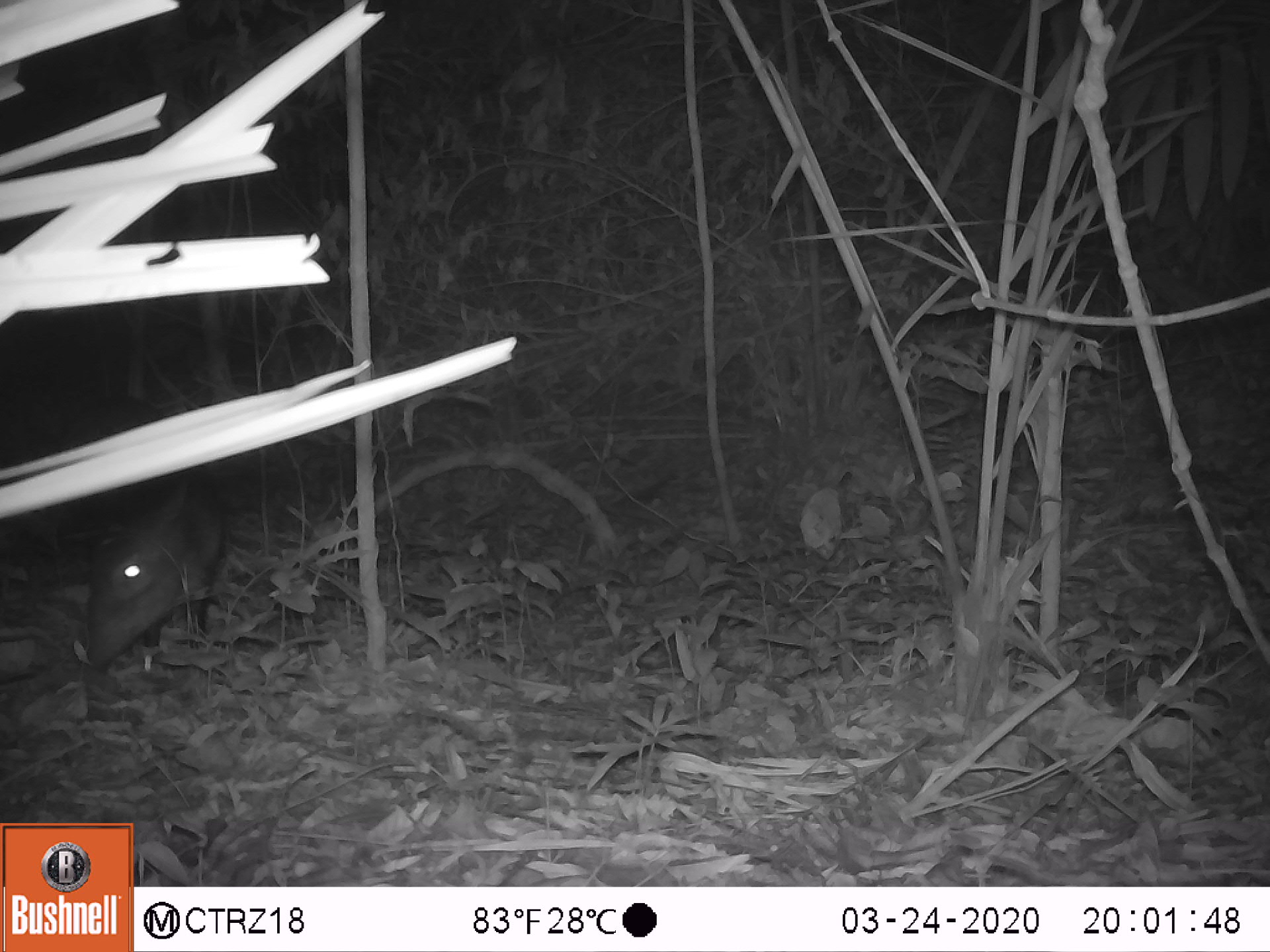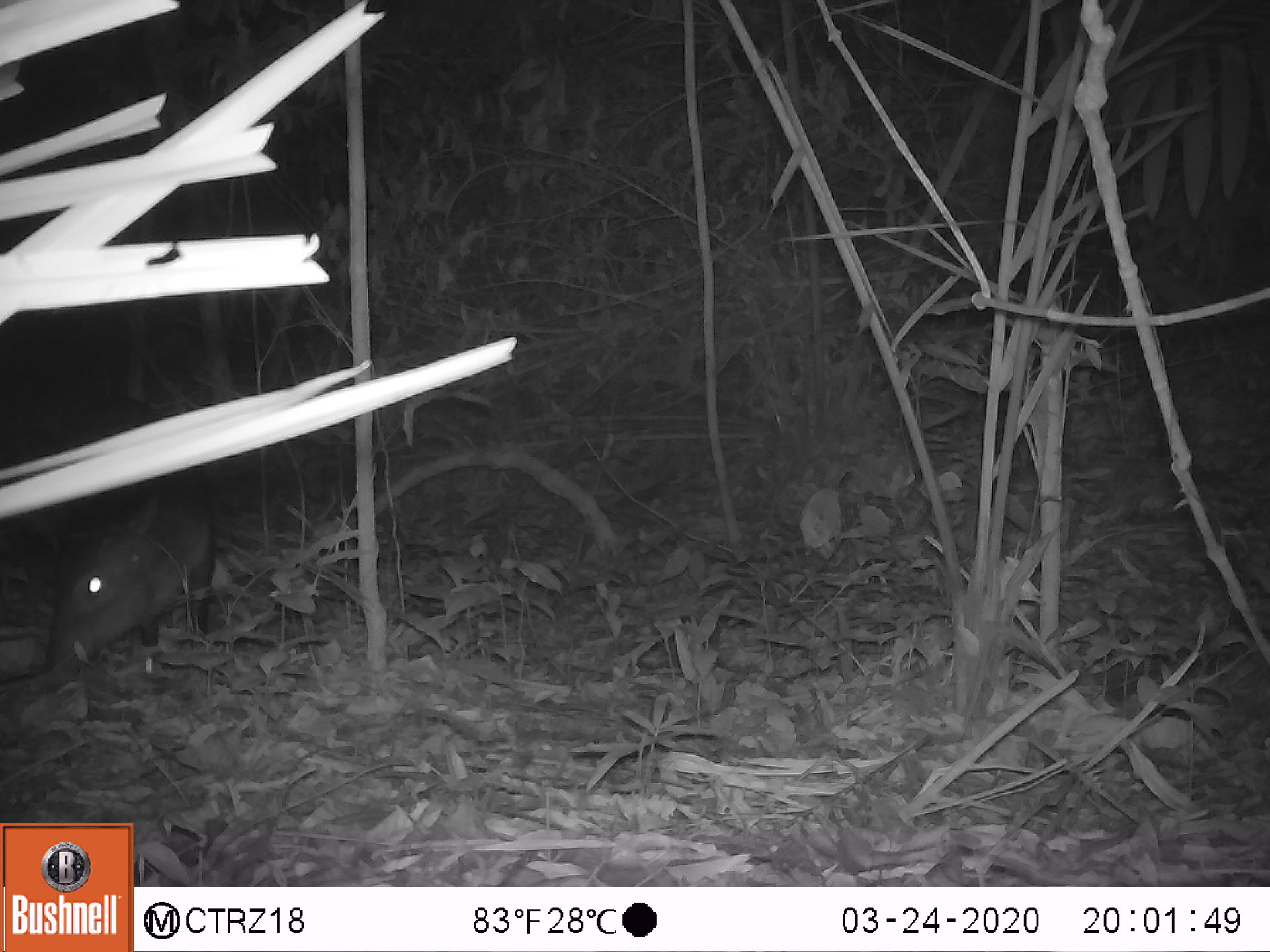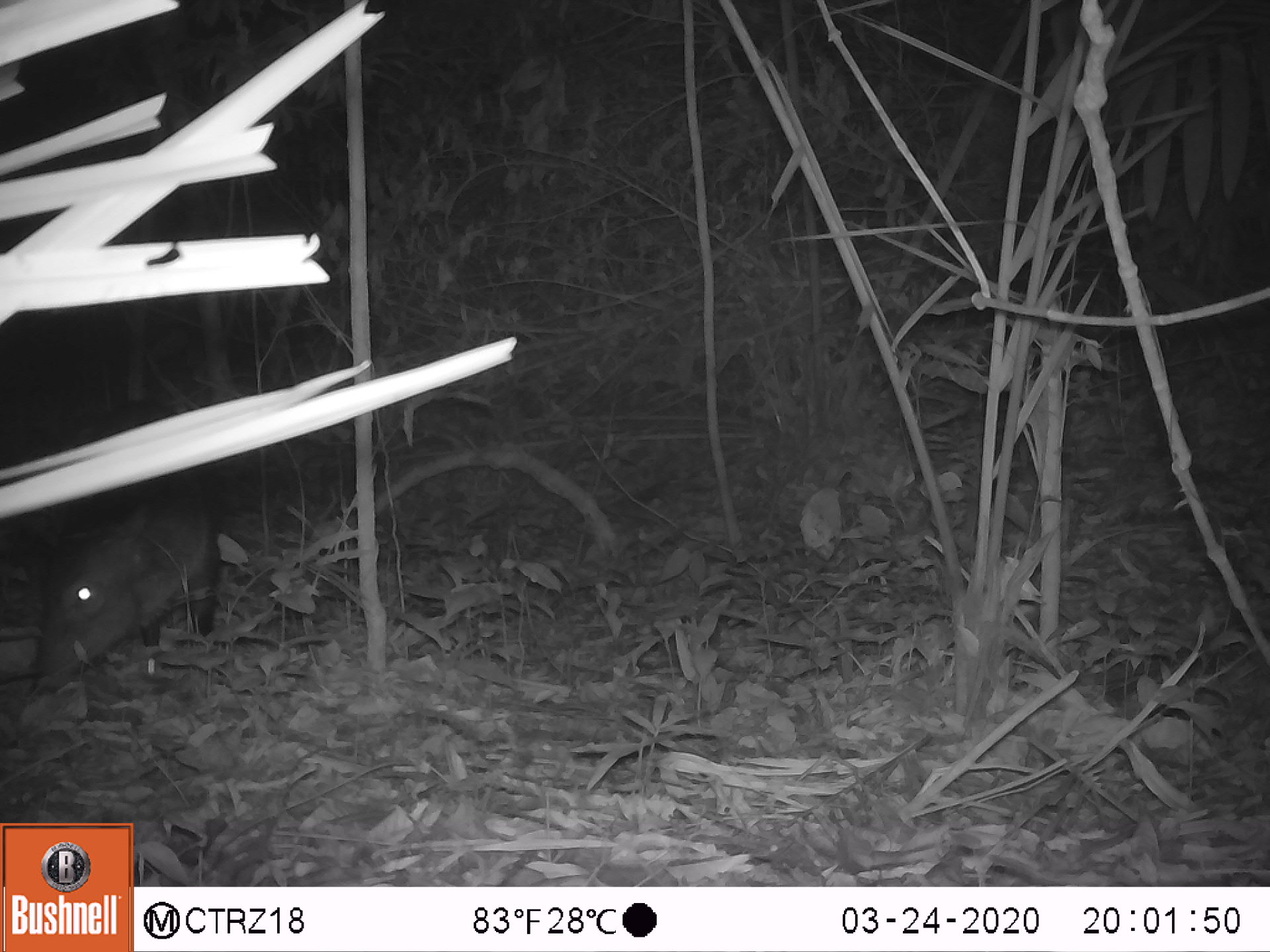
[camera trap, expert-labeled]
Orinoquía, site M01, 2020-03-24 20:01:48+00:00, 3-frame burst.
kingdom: Animalia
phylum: Chordata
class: Mammalia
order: Artiodactyla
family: Tayassuidae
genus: Pecari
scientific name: Pecari tajacu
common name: collared peccary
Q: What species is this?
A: Collared peccary (Pecari tajacu).